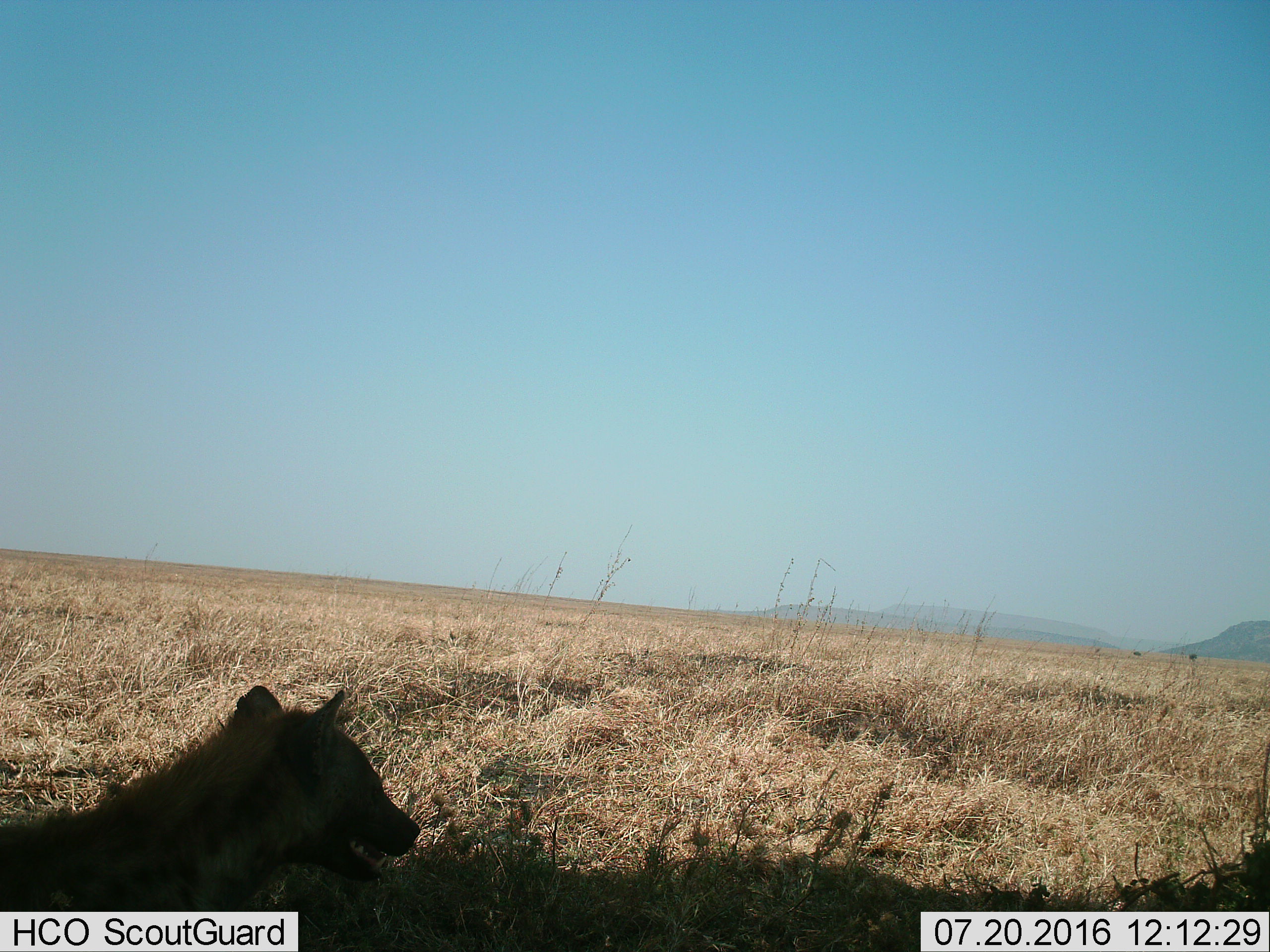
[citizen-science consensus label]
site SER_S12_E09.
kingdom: Animalia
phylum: Chordata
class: Mammalia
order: Carnivora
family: Hyaenidae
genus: Crocuta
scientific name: Crocuta crocuta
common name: spotted hyena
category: hyenaspotted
Hyenaspotted (spotted hyena) (Crocuta crocuta), count 1. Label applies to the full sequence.